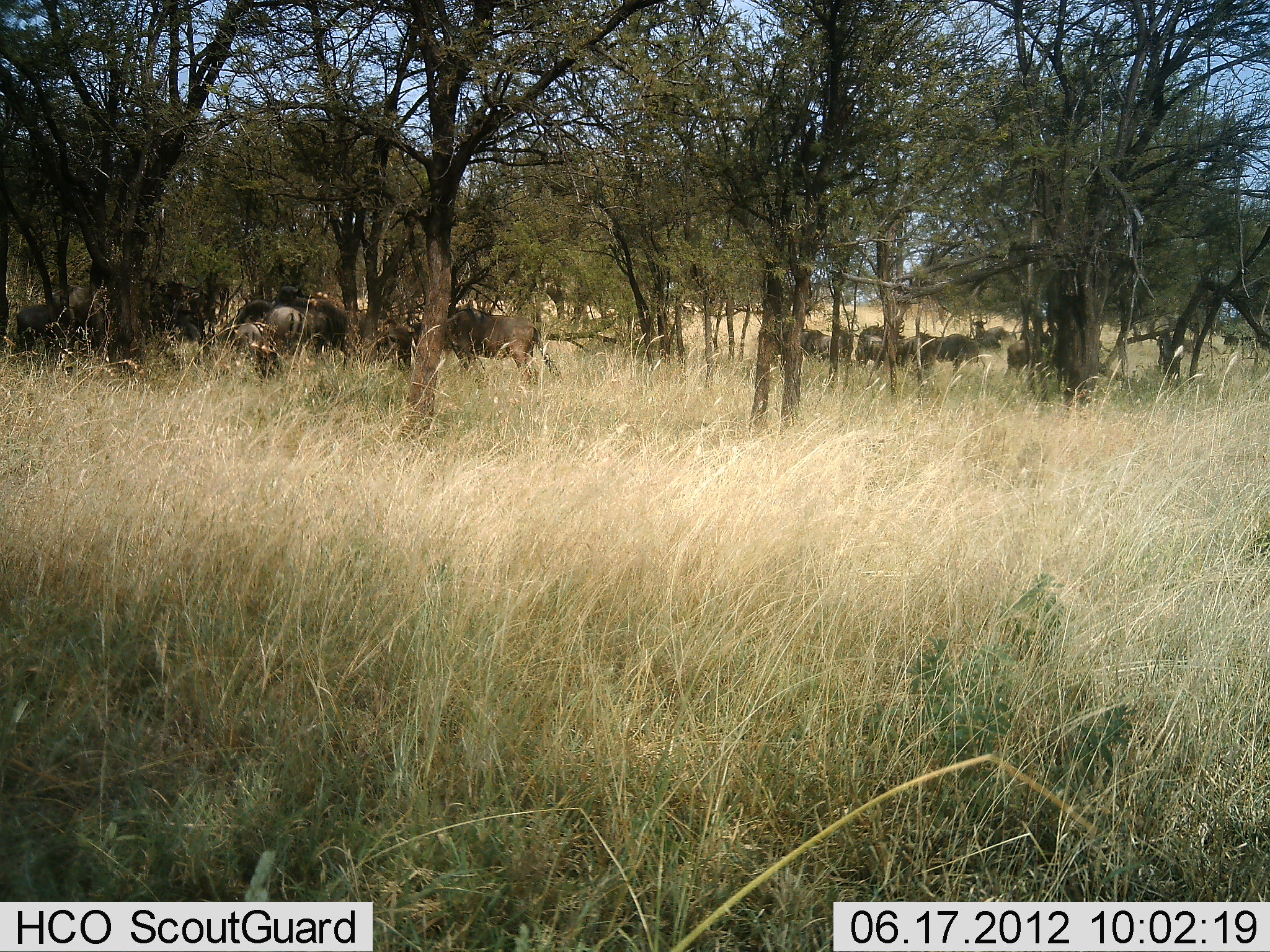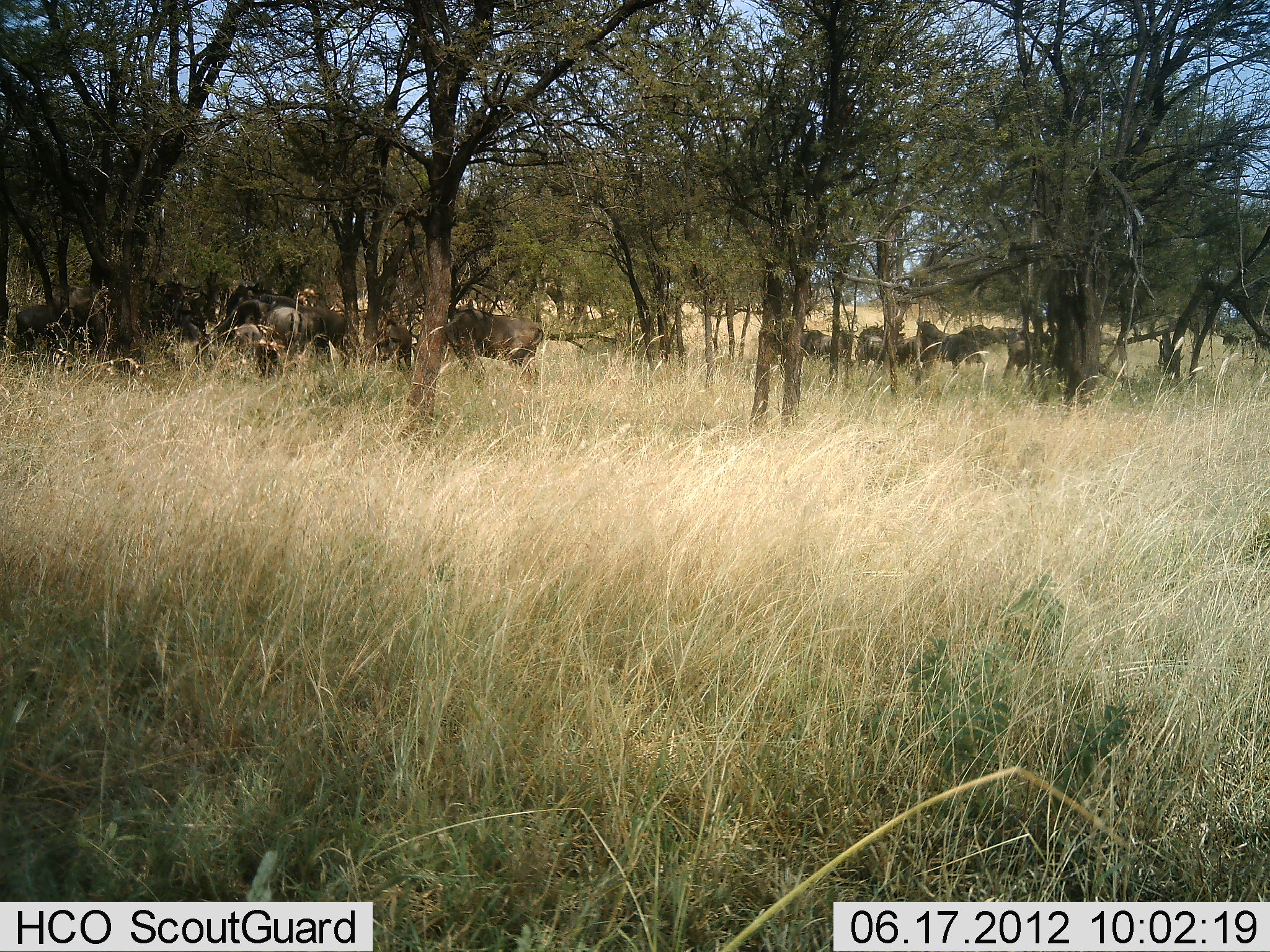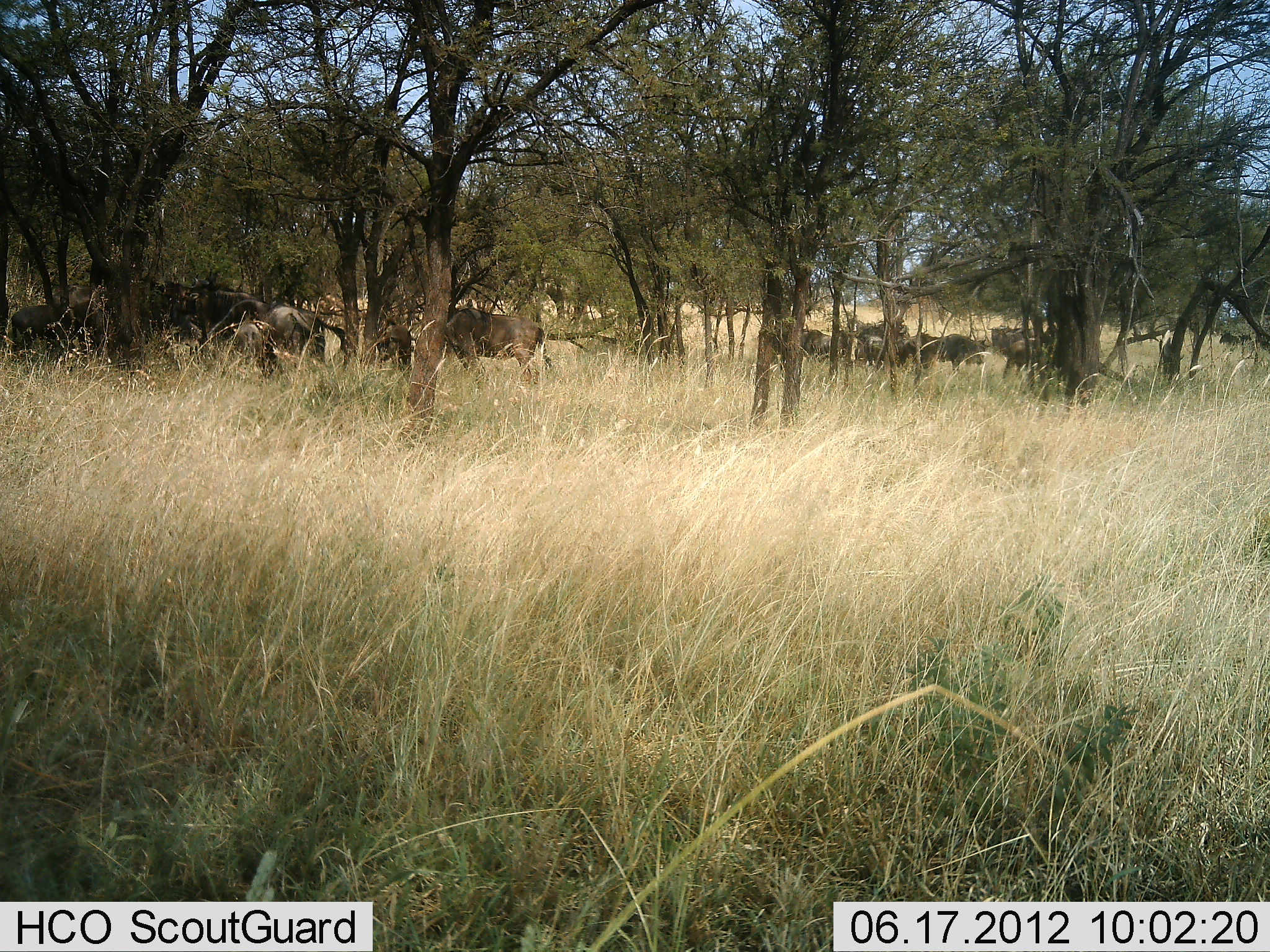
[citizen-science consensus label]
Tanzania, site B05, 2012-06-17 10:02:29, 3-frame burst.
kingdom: Animalia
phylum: Chordata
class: Mammalia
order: Artiodactyla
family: Bovidae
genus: Connochaetes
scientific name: Connochaetes taurinus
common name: blue wildebeest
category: wildebeest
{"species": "wildebeest (blue wildebeest) (Connochaetes taurinus)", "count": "11-50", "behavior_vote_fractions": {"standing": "67%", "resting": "11%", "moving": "56%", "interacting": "0%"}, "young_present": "0%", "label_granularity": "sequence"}